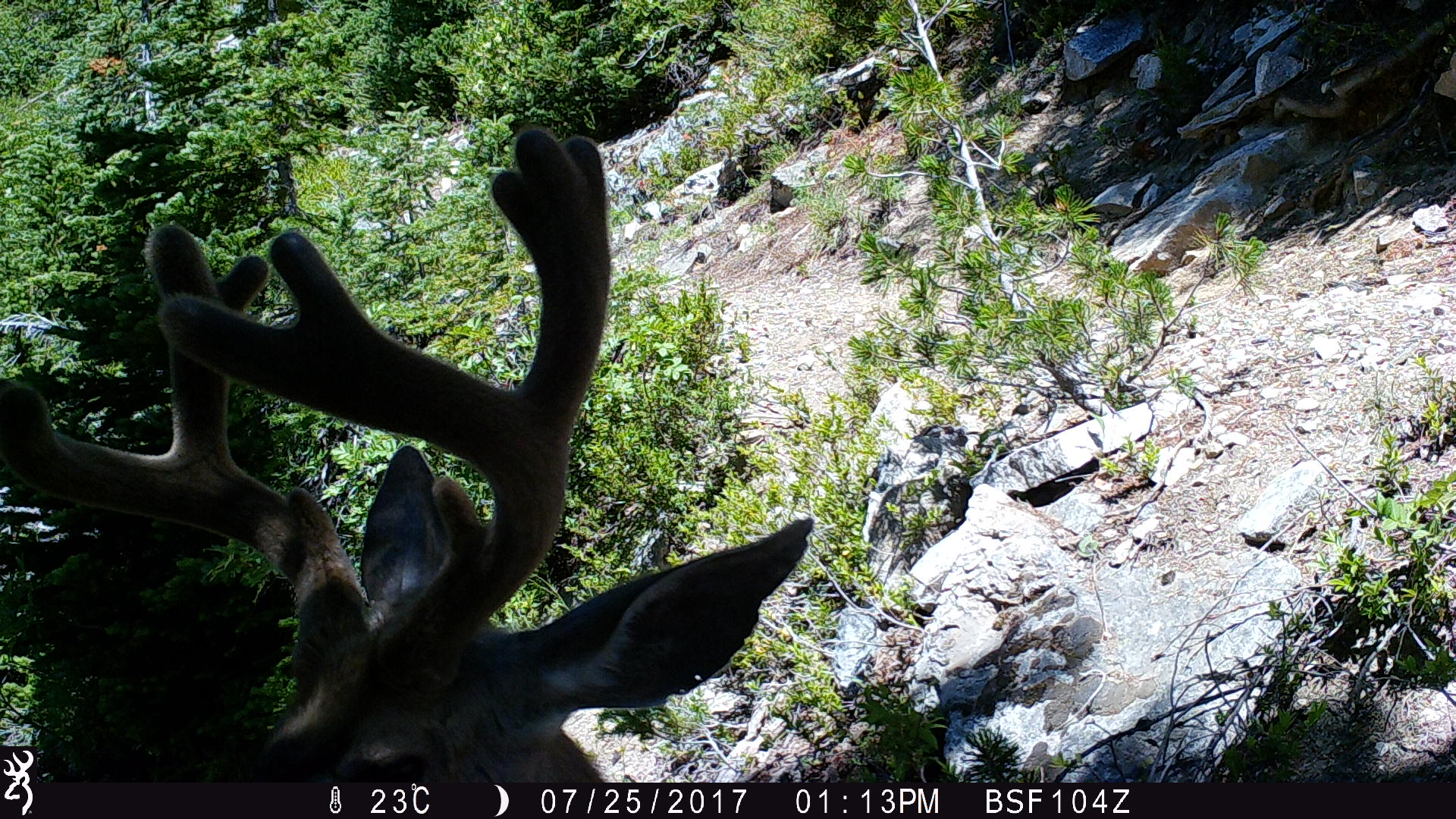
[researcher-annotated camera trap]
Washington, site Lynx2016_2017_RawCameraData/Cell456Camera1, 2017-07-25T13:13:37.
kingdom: Animalia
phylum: Chordata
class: Mammalia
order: Artiodactyla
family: Cervidae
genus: Odocoileus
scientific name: Odocoileus hemionus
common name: mule deer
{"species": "Odocoileus hemionus (mule deer)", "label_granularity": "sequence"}